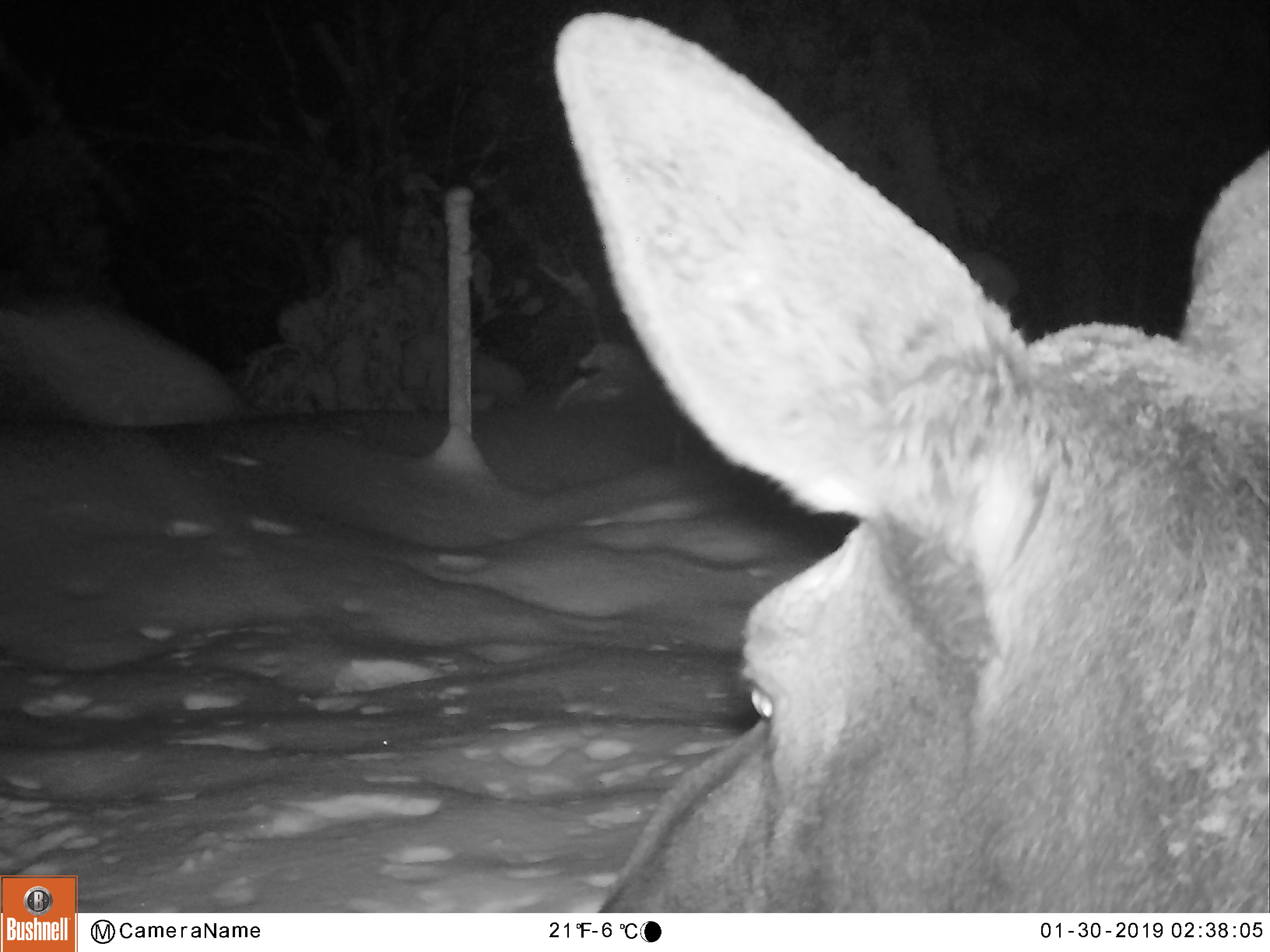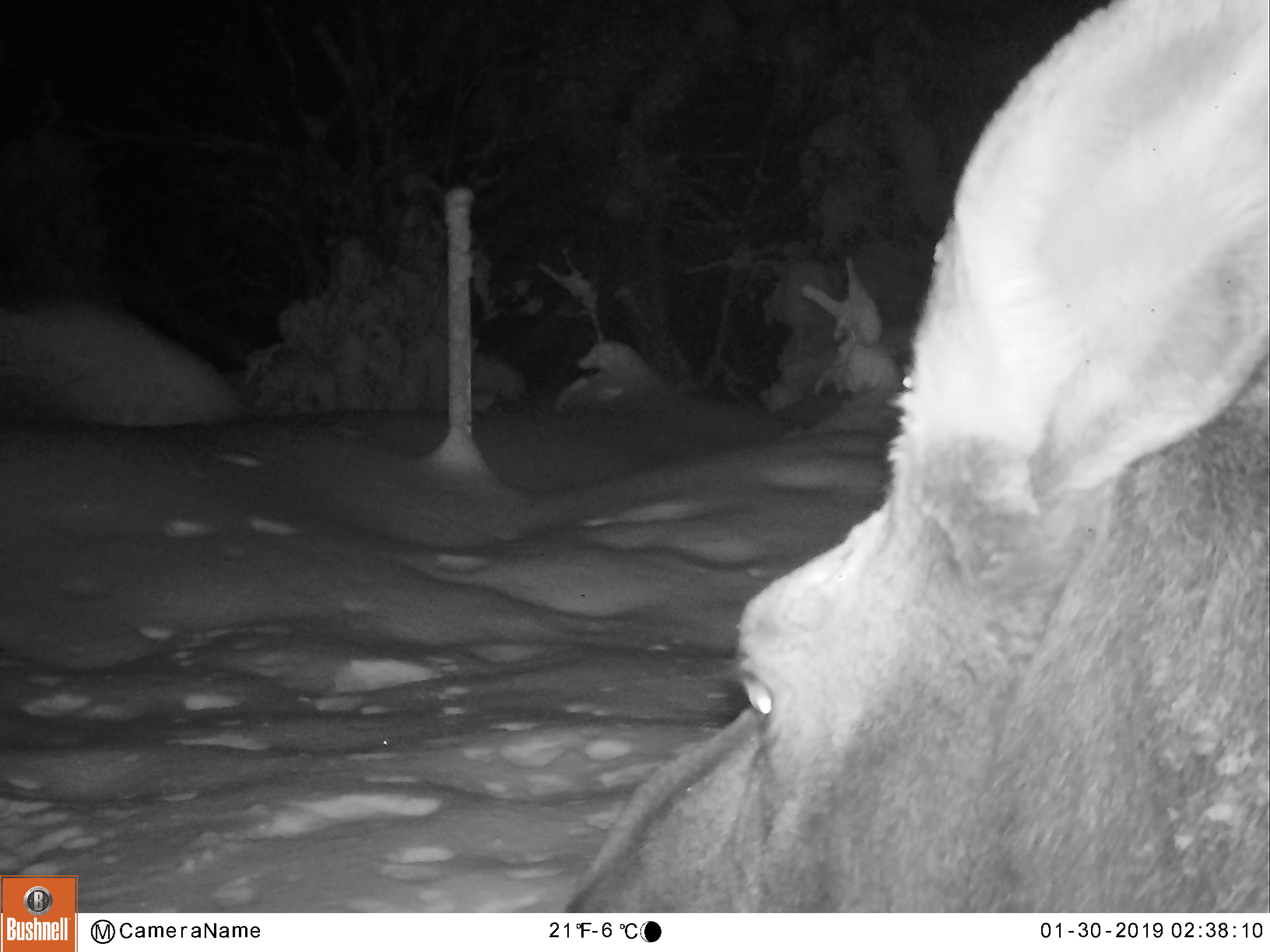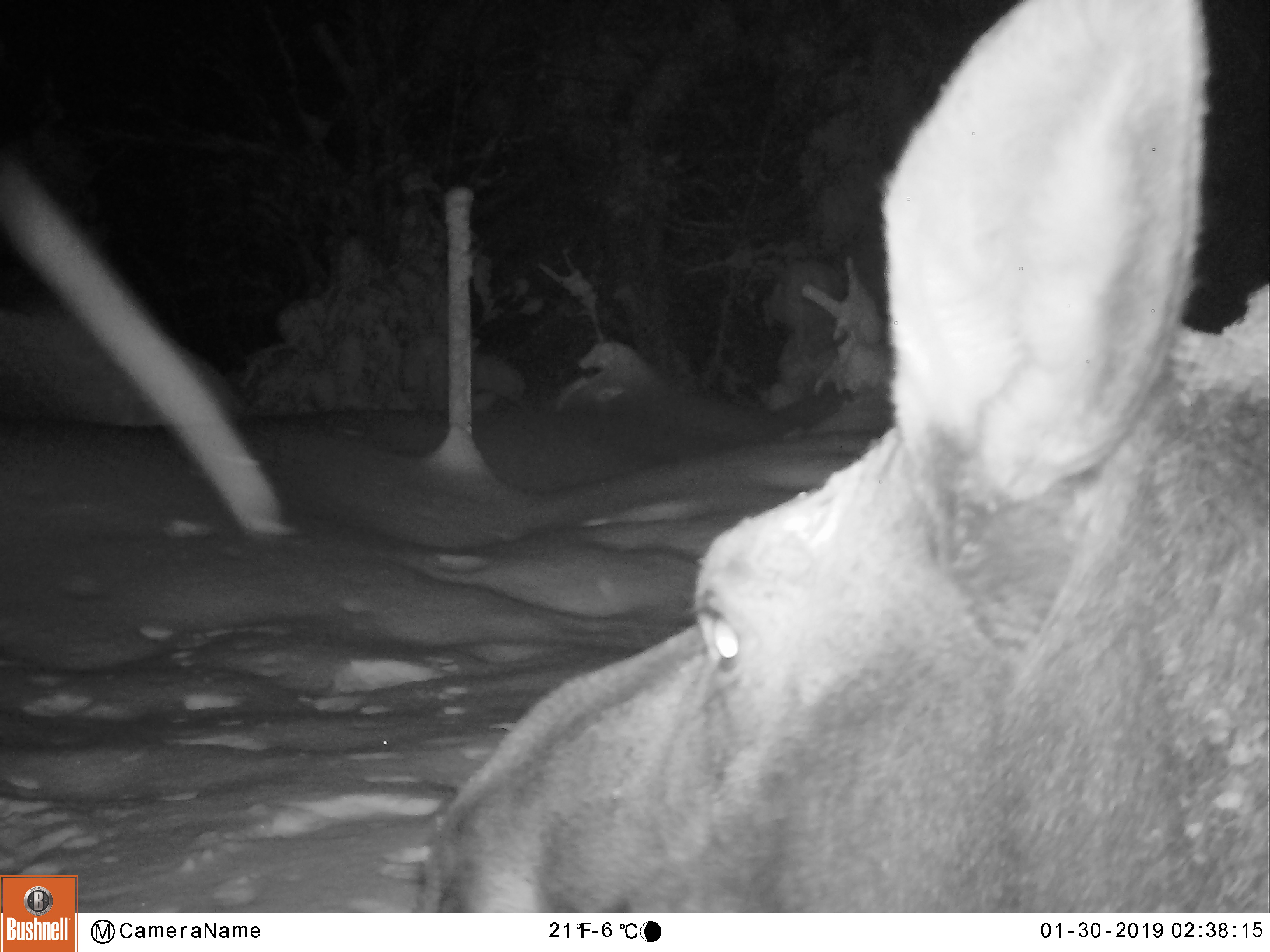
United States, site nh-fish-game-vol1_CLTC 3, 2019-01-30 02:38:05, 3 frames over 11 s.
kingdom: Animalia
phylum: Chordata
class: Mammalia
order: Artiodactyla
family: Cervidae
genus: Alces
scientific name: Alces alces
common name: moose